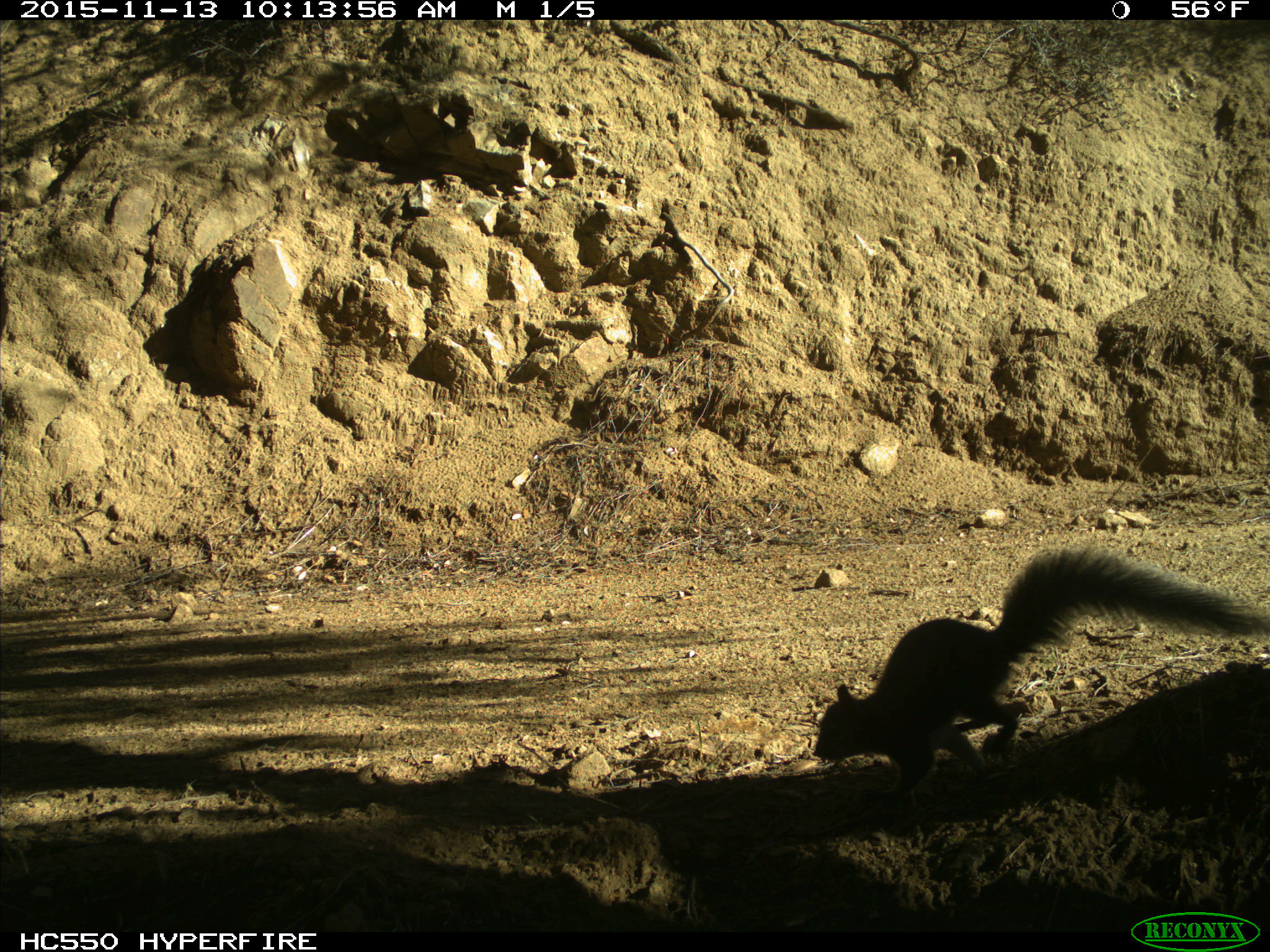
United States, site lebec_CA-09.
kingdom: Animalia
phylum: Chordata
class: Mammalia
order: Rodentia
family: Sciuridae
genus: Sciurus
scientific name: Sciurus carolinensis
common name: eastern gray squirrel